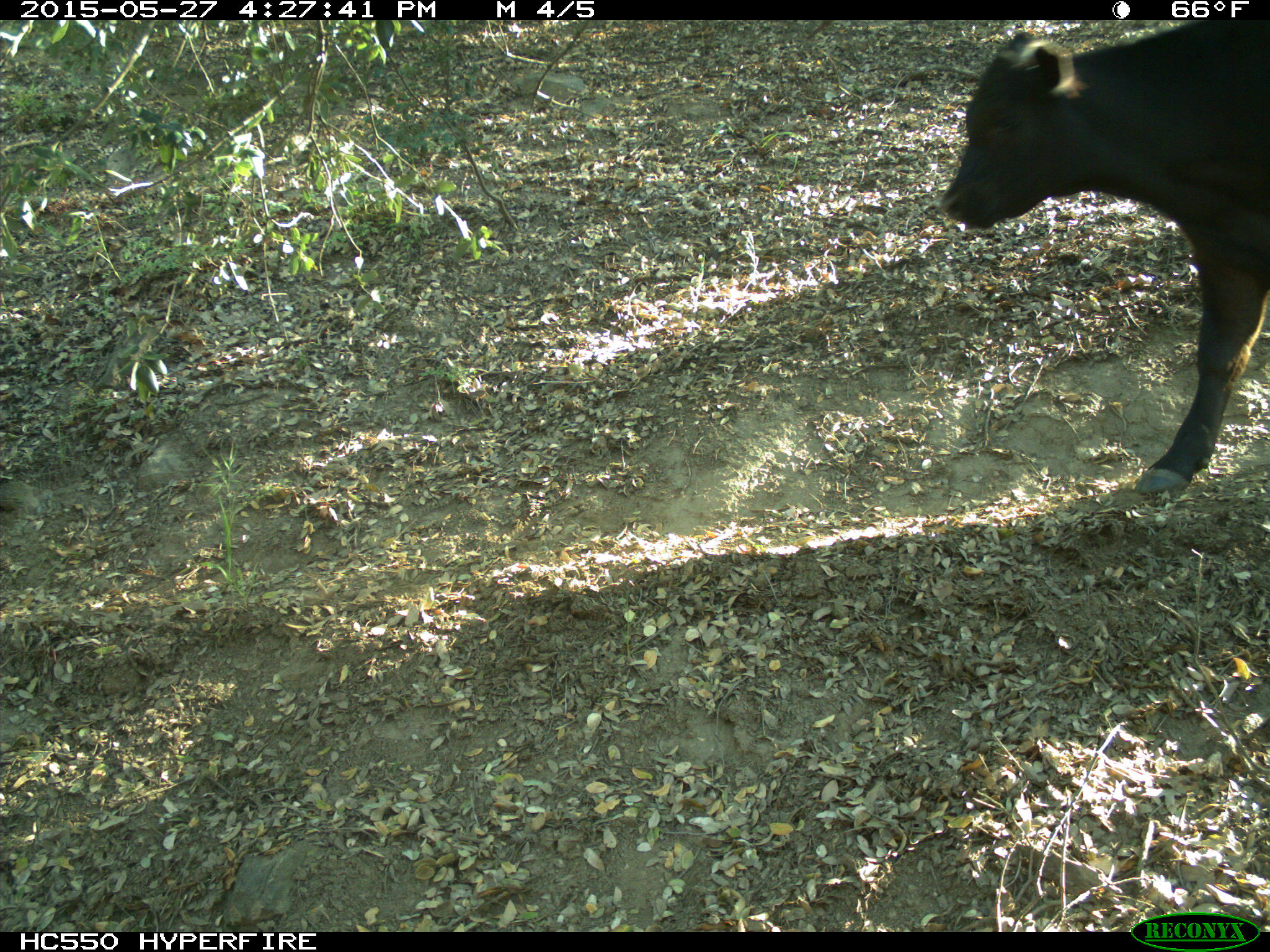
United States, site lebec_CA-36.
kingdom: Animalia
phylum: Chordata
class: Mammalia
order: Artiodactyla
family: Bovidae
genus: Bos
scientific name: Bos taurus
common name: domestic cow